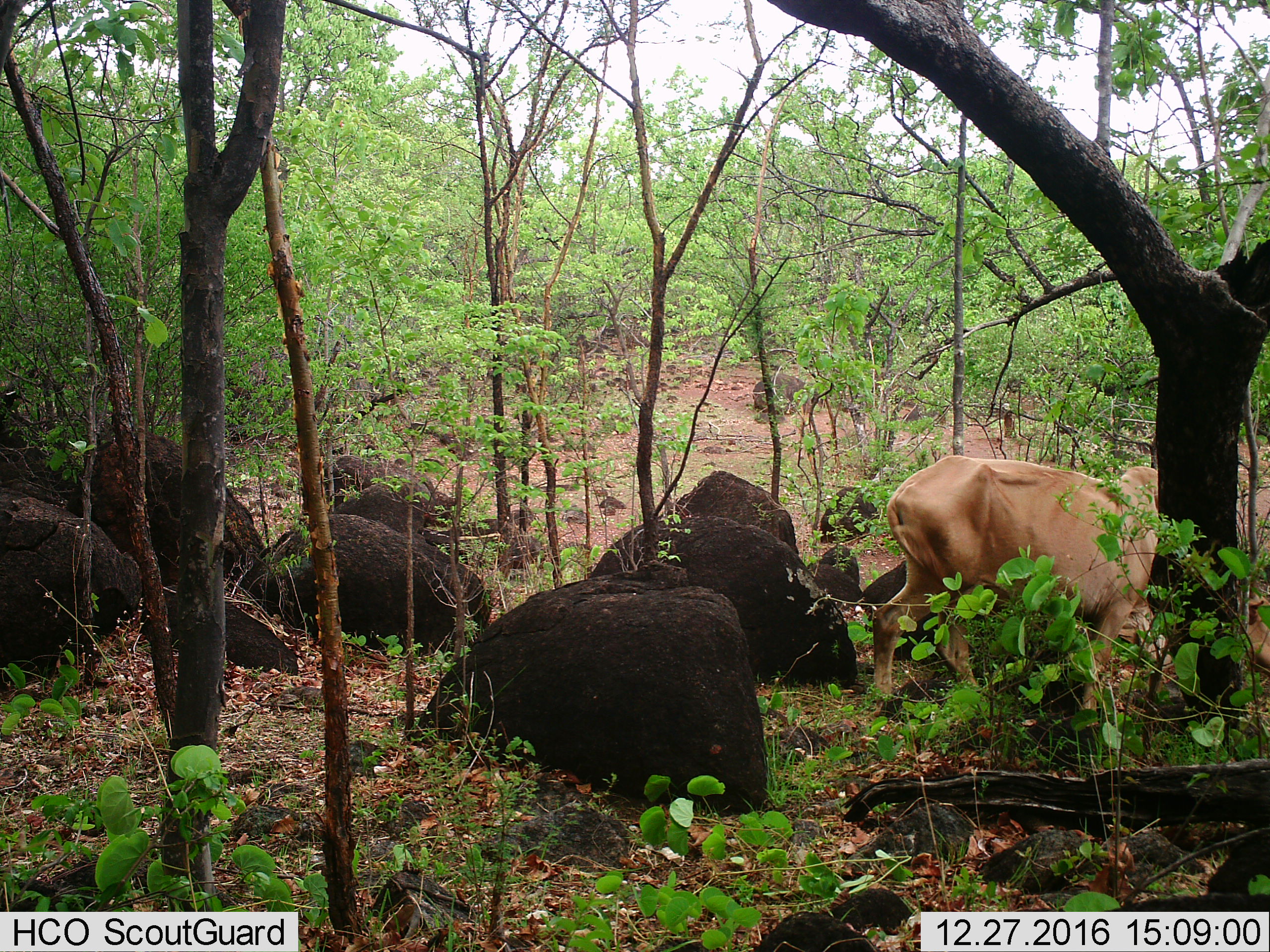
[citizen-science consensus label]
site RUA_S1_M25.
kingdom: Animalia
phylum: Chordata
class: Mammalia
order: Artiodactyla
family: Bovidae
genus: Bos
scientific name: Bos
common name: cattle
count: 1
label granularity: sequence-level